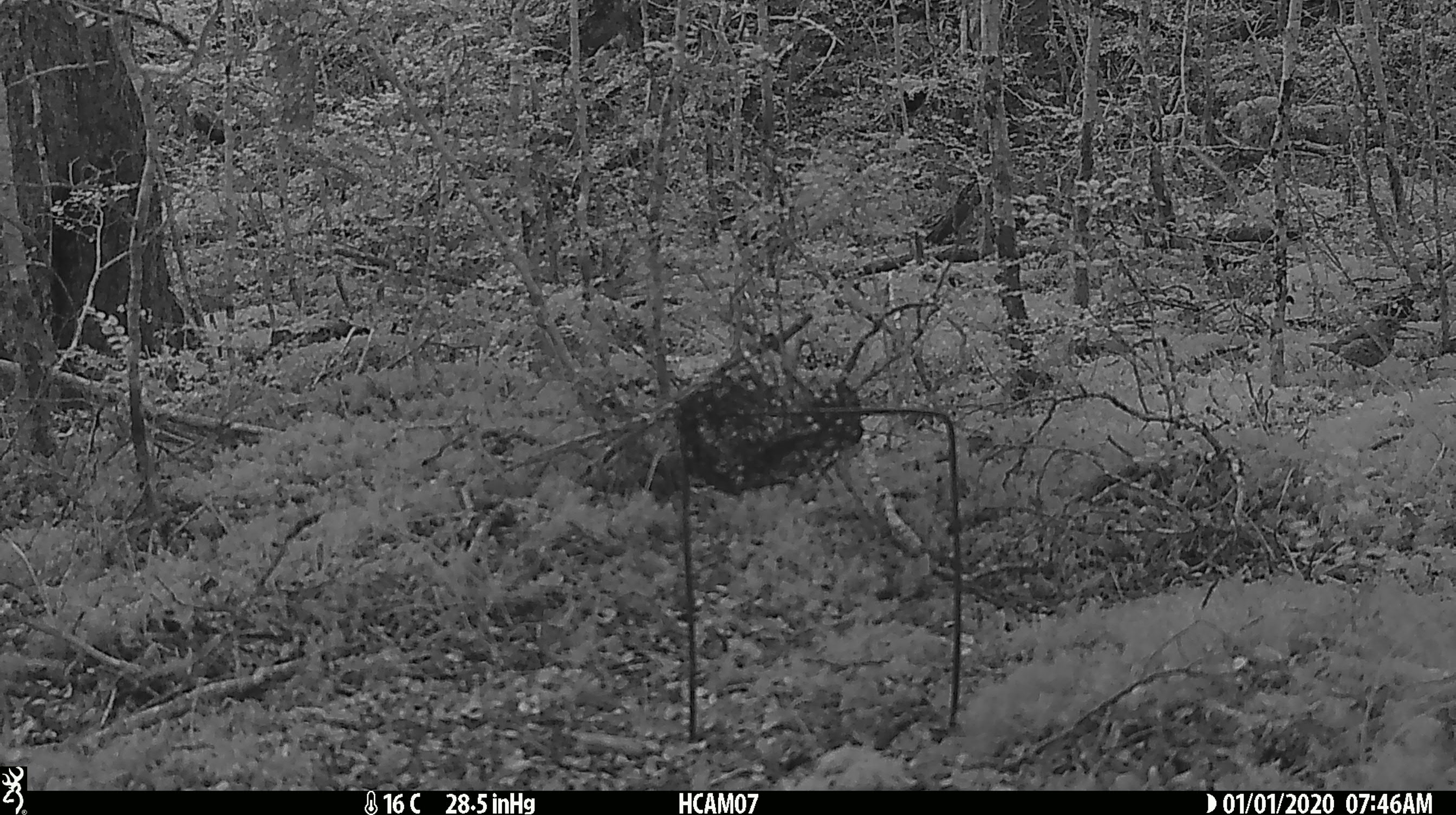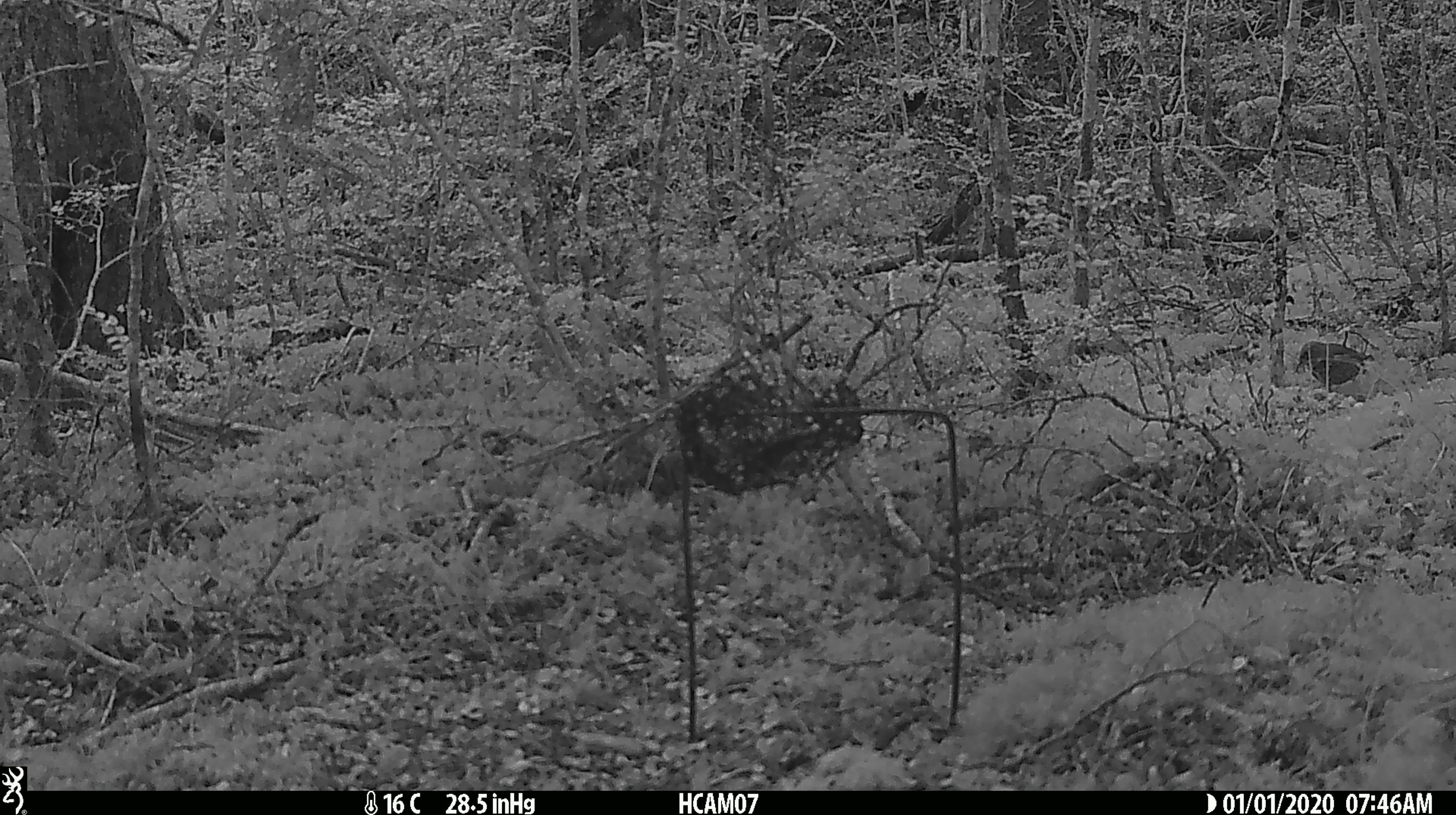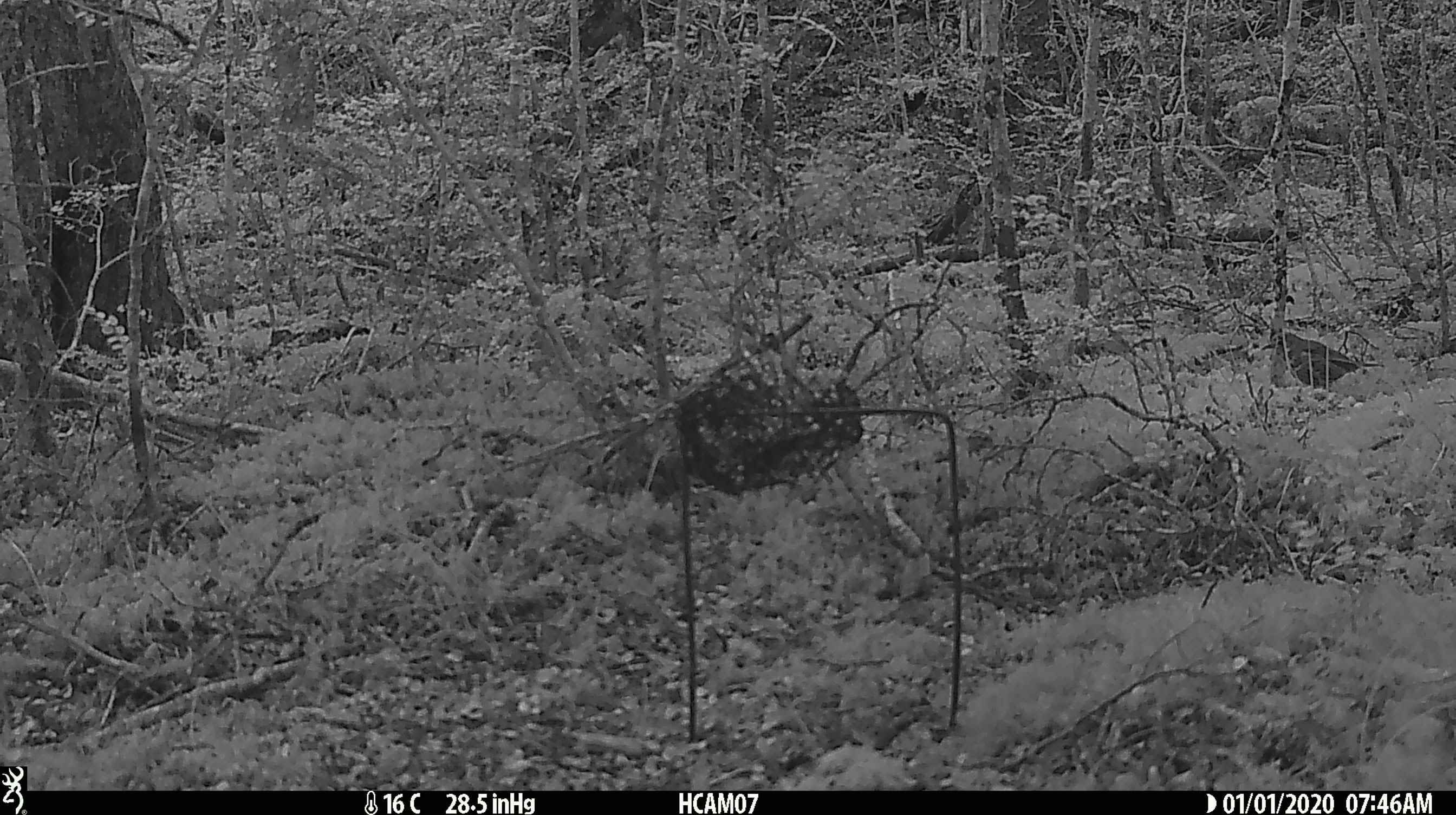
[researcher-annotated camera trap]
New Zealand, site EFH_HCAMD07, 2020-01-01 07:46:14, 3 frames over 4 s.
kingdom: Animalia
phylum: Chordata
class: Aves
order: Passeriformes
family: Turdidae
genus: Turdus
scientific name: Turdus philomelos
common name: song thrush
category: thrush